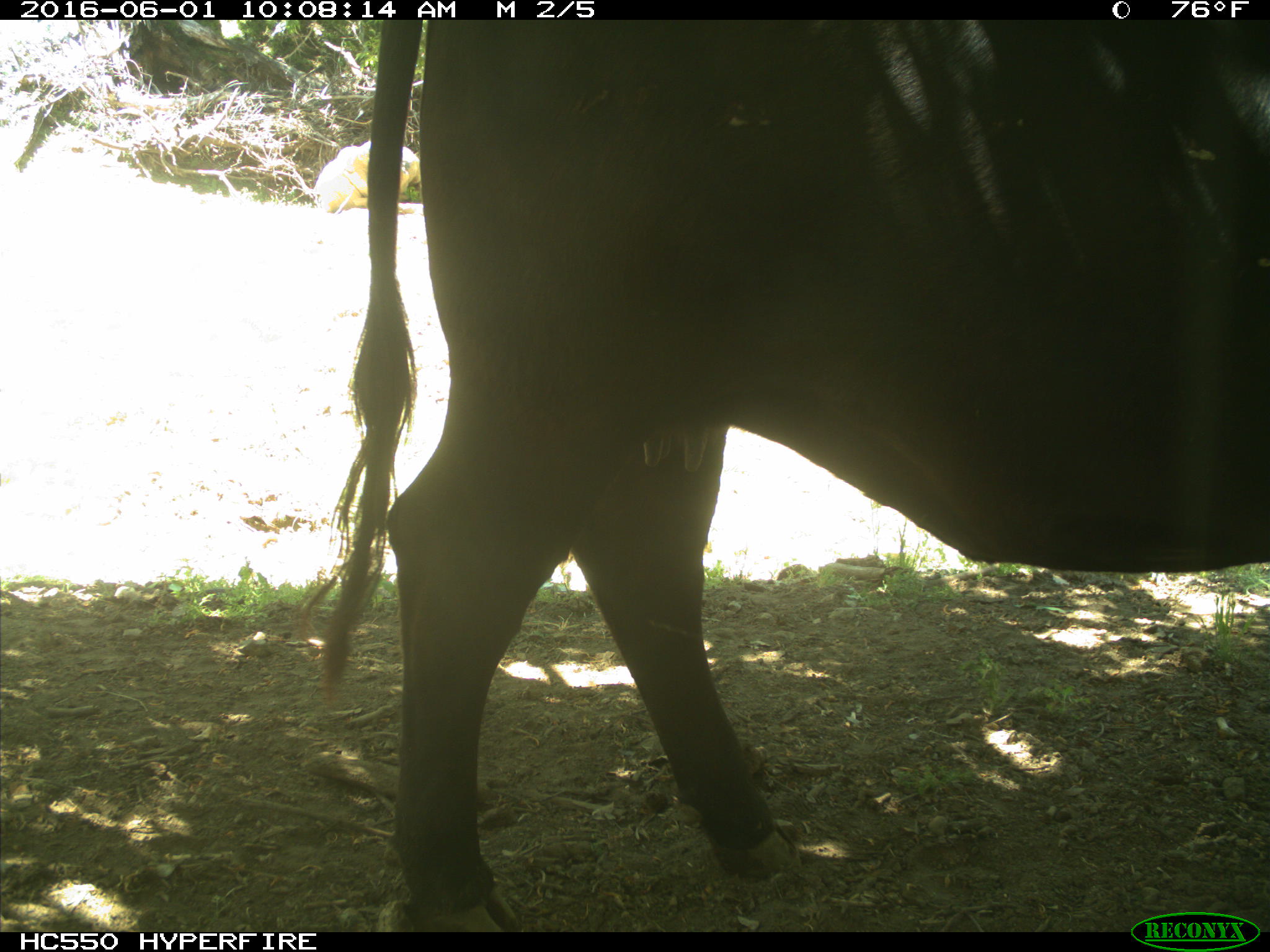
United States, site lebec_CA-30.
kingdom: Animalia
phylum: Chordata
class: Mammalia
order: Artiodactyla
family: Bovidae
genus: Bos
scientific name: Bos taurus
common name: domestic cow